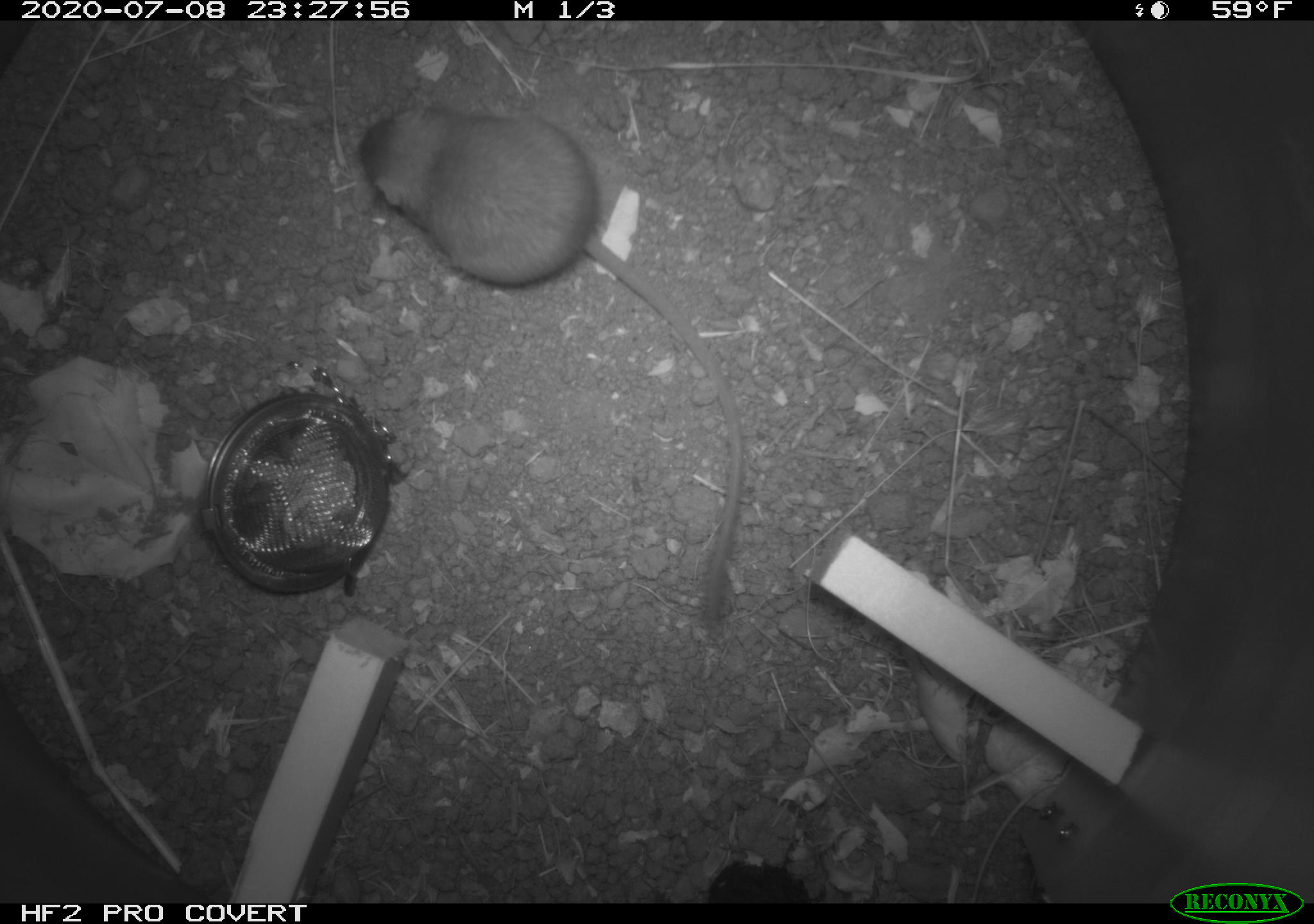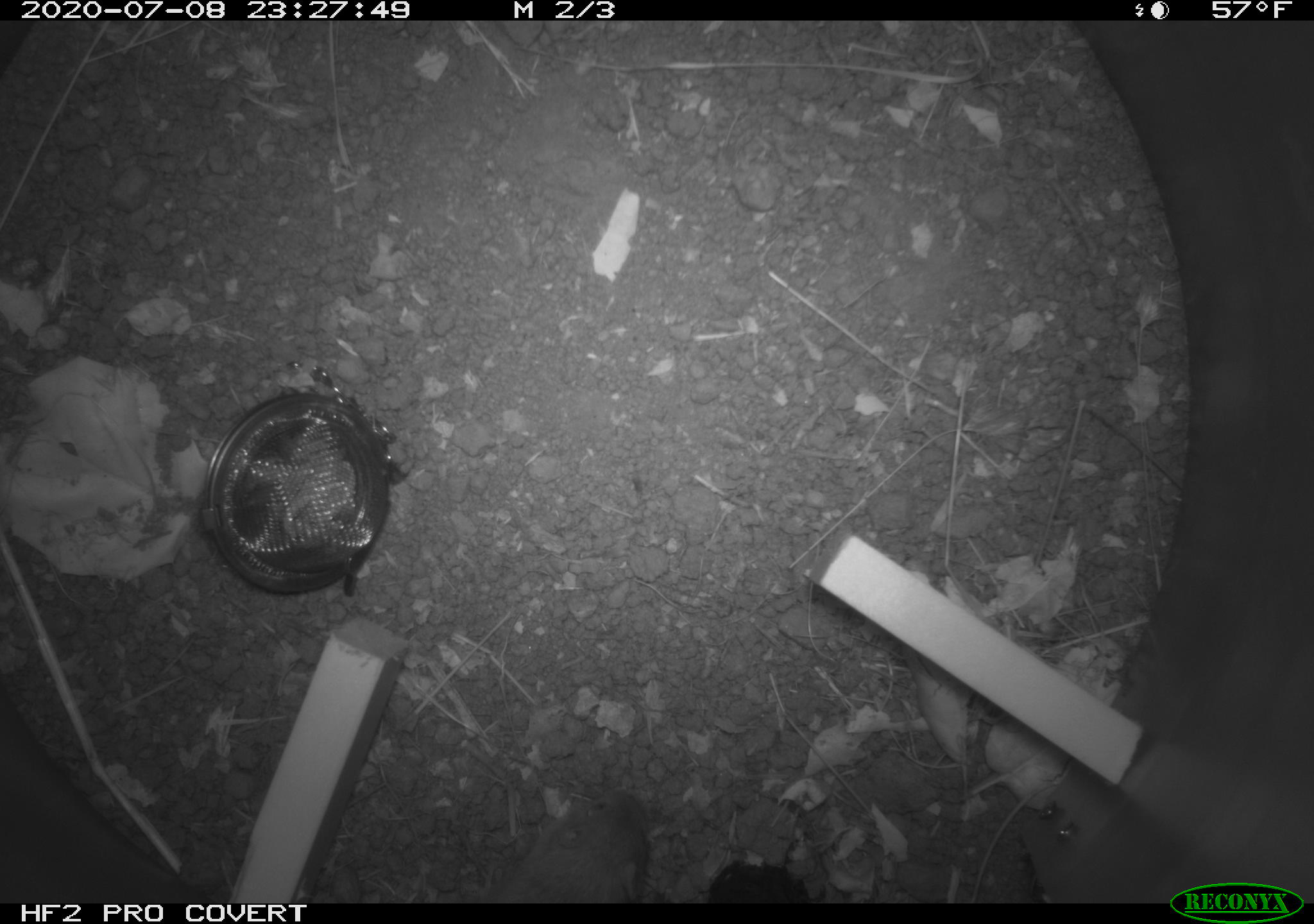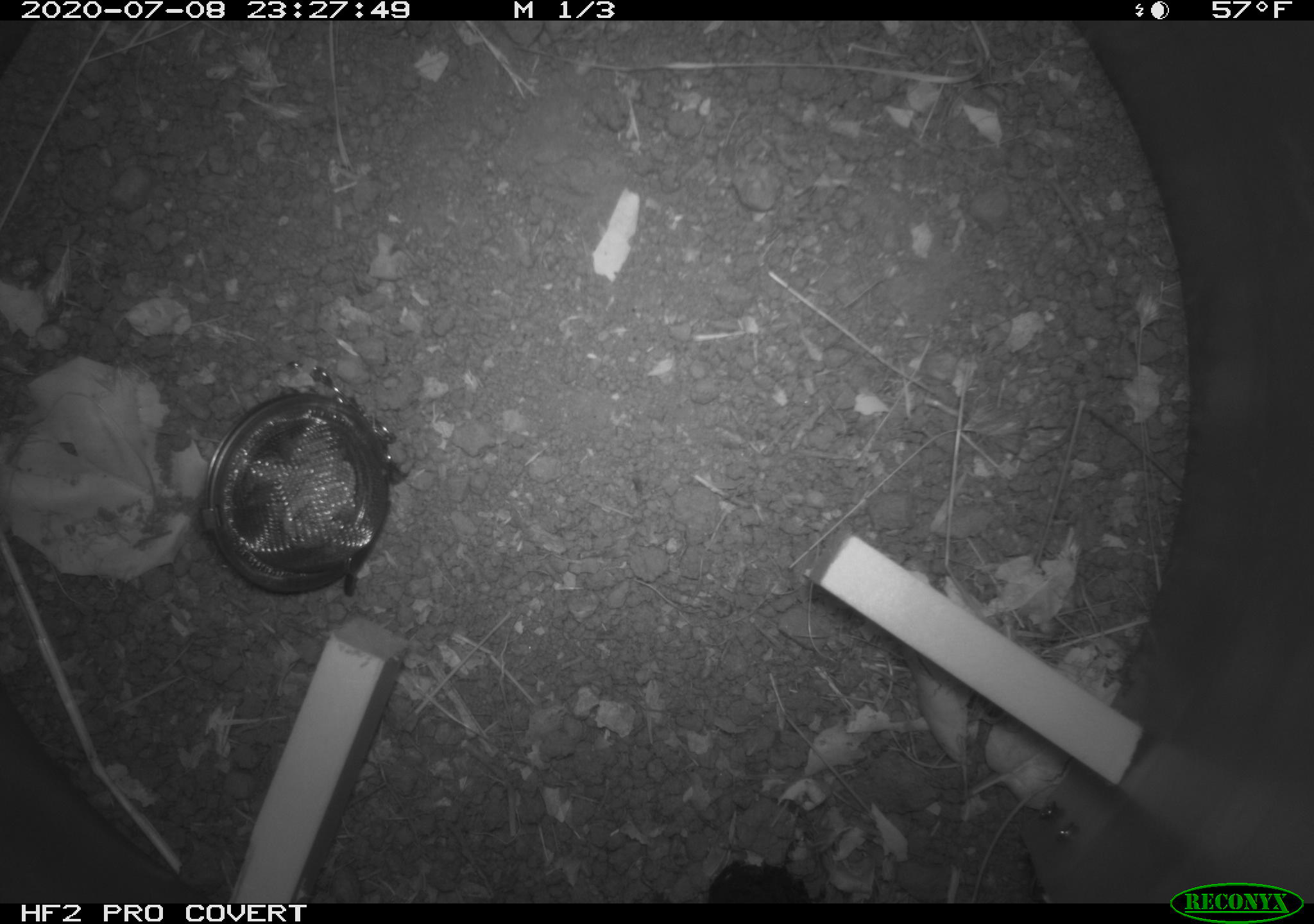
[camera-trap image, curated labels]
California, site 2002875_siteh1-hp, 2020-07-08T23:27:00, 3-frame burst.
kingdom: Animalia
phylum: Chordata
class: Mammalia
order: Rodentia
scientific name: Rodentia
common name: rodent